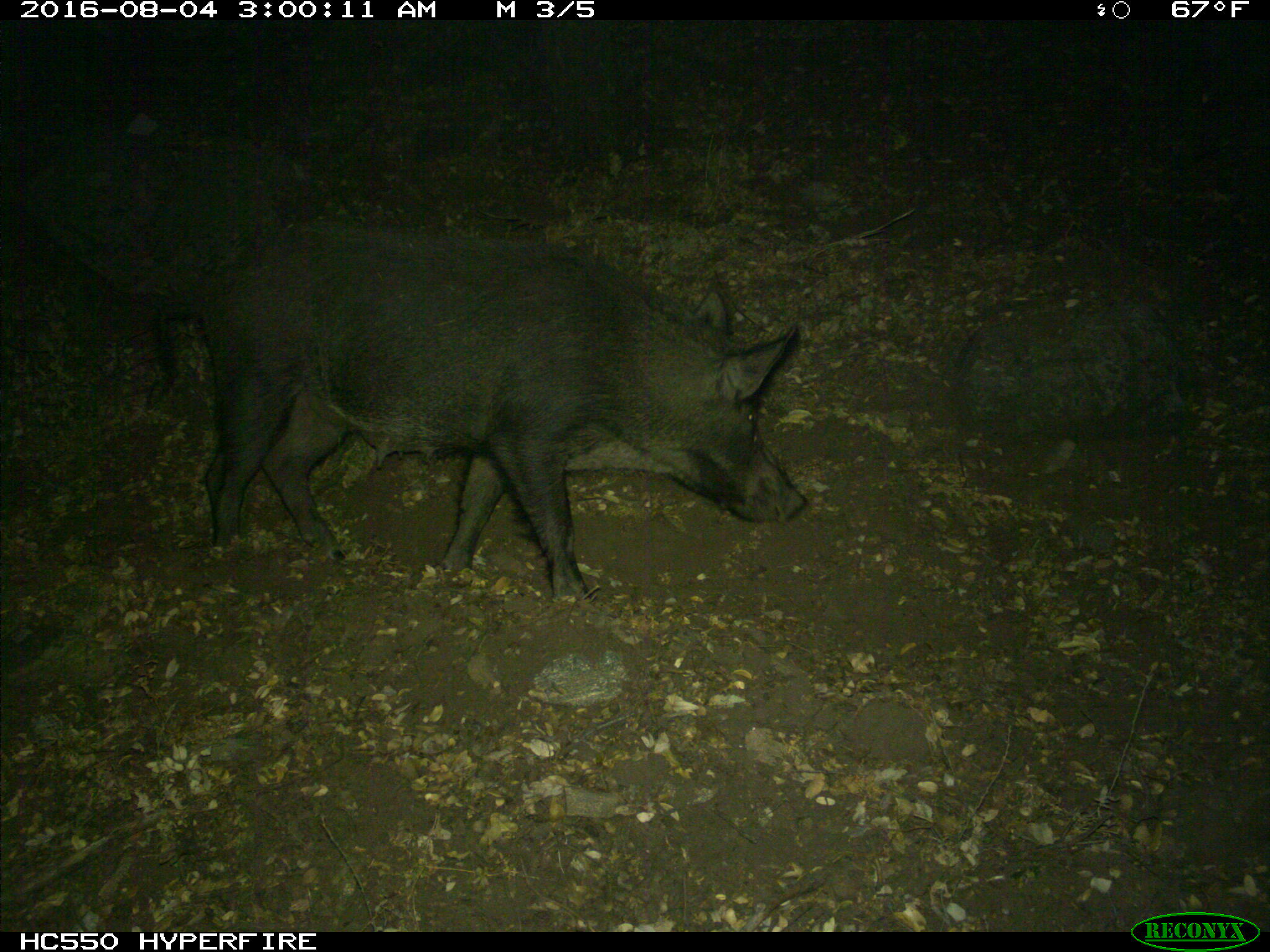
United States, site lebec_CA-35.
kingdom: Animalia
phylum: Chordata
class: Mammalia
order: Artiodactyla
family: Suidae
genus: Sus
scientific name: Sus scrofa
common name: wild boar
Sus scrofa (wild boar).